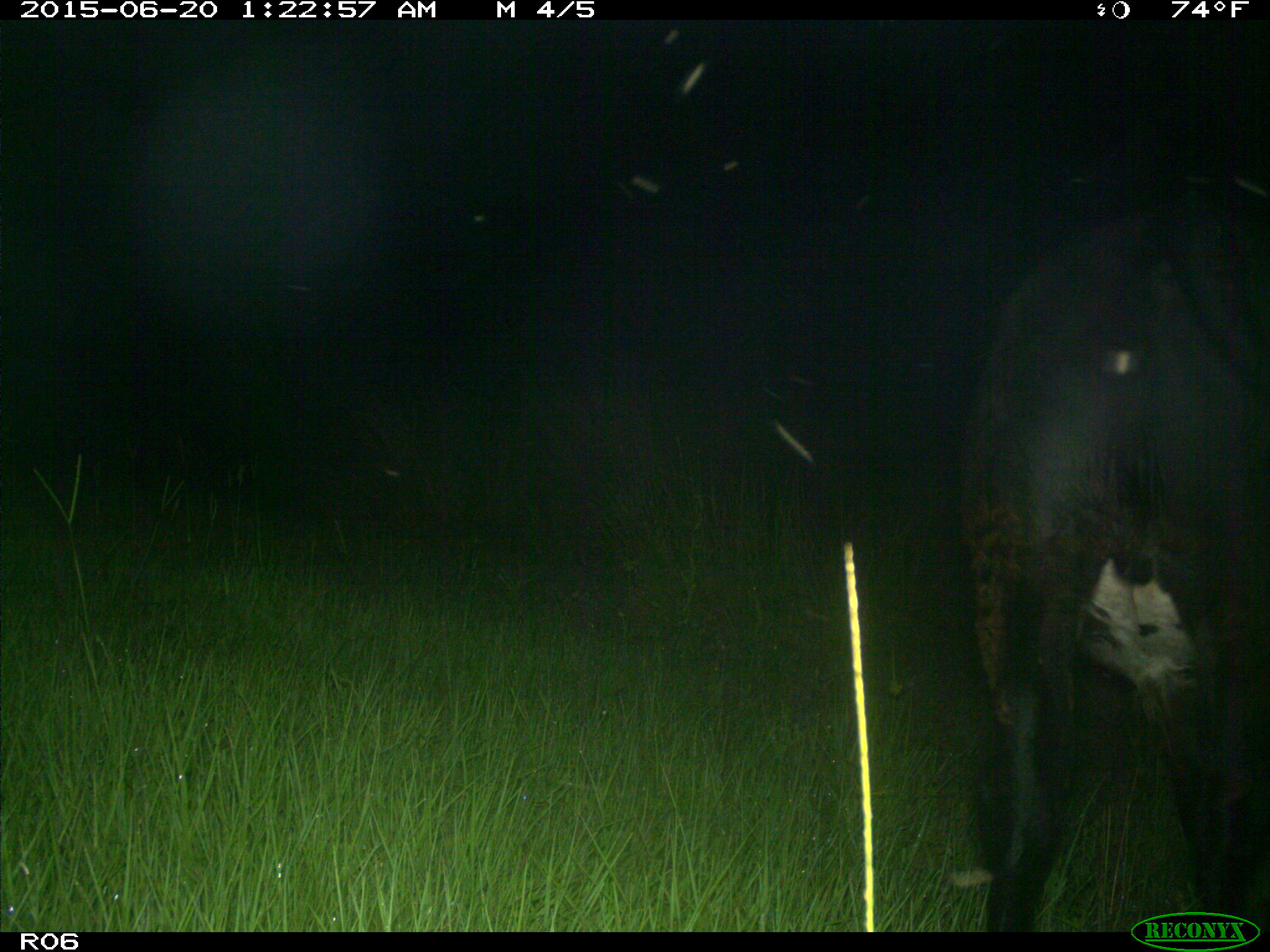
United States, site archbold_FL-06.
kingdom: Animalia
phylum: Chordata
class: Mammalia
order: Artiodactyla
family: Bovidae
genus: Bos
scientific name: Bos taurus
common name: domestic cow